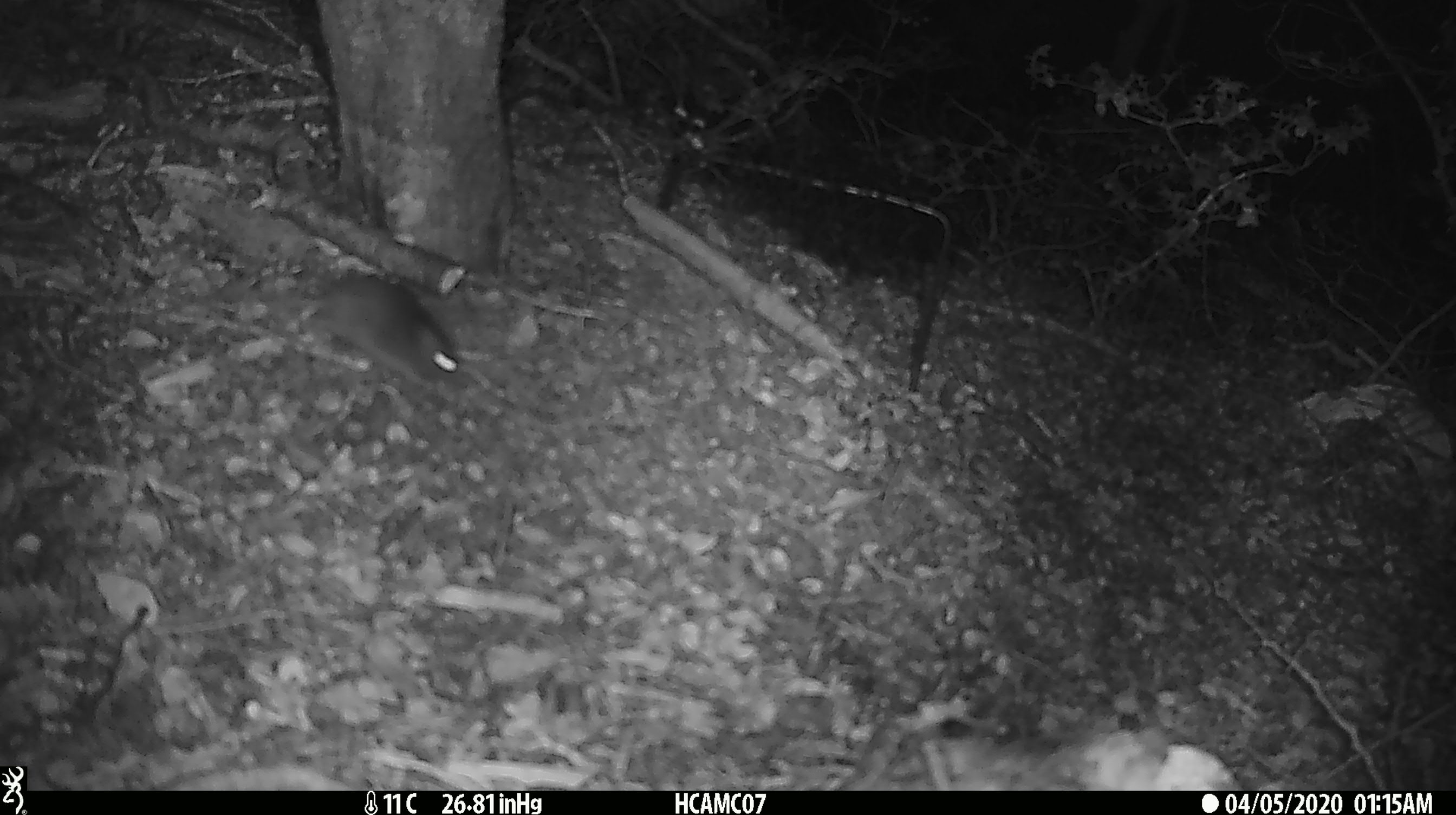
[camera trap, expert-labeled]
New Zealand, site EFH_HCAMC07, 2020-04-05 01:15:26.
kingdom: Animalia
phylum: Chordata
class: Mammalia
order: Rodentia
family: Muridae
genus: Mus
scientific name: Mus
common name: mouse